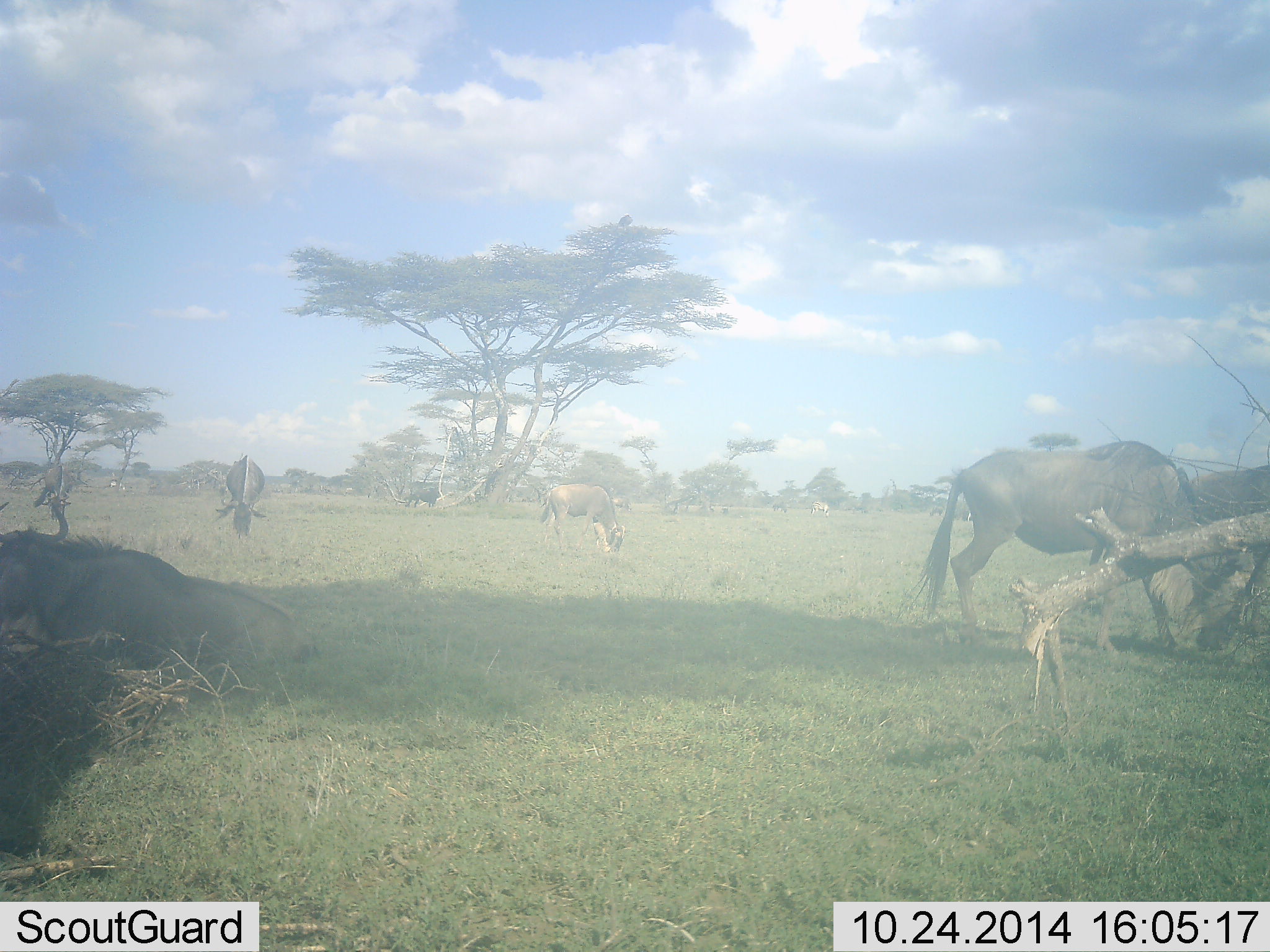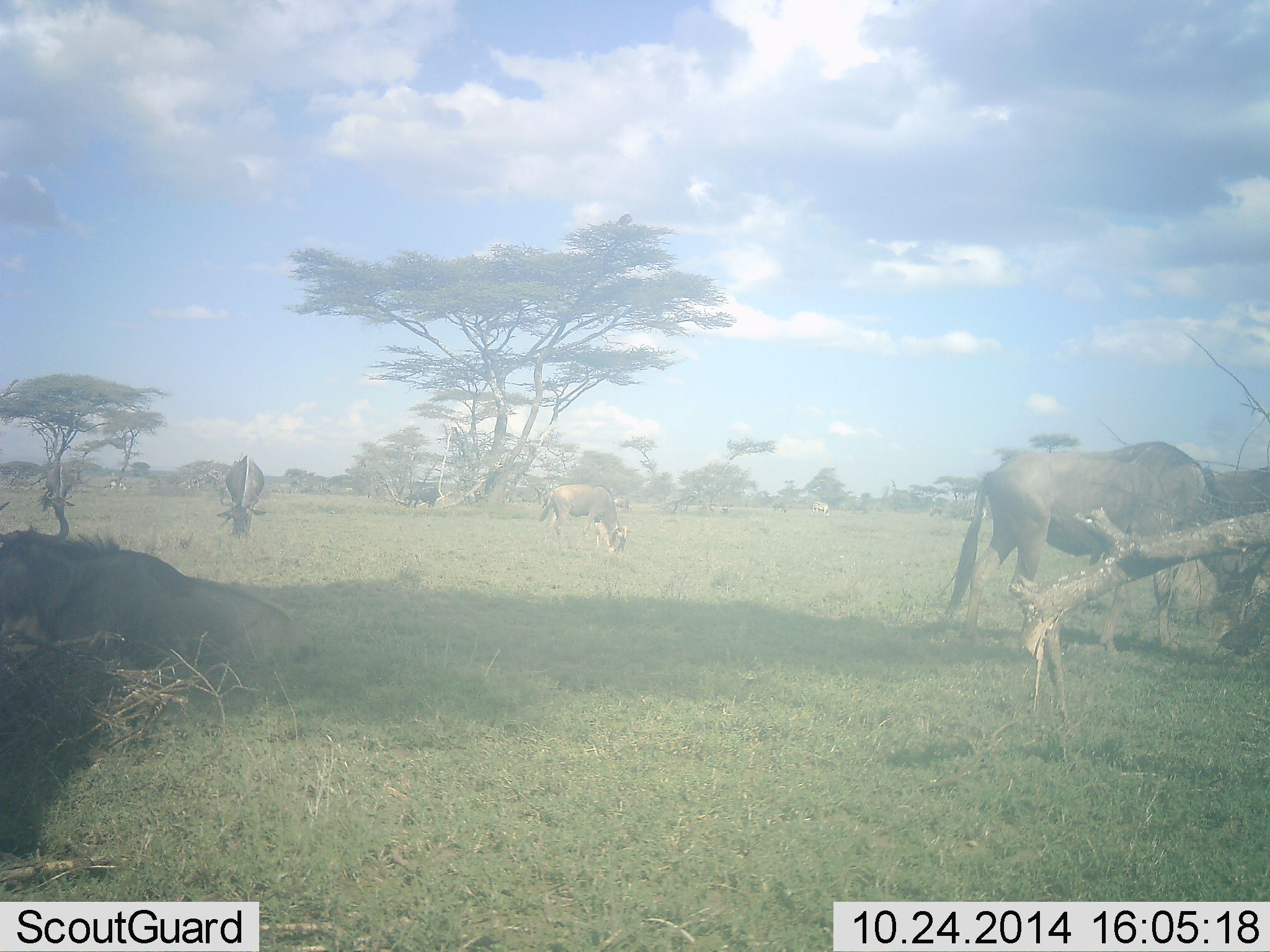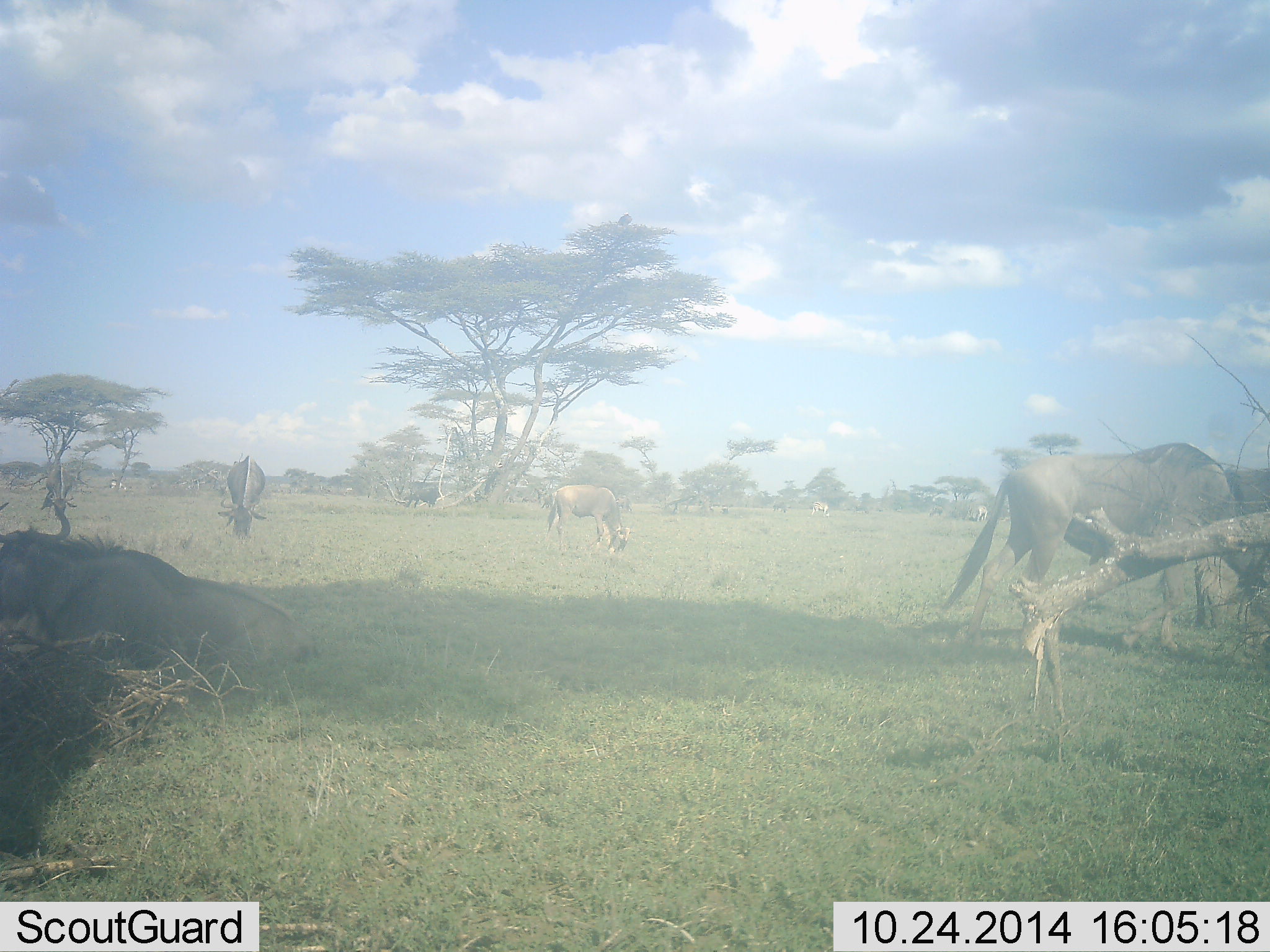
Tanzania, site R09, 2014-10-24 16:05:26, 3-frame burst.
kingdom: Animalia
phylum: Chordata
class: Mammalia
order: Artiodactyla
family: Bovidae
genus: Connochaetes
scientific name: Connochaetes taurinus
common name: blue wildebeest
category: wildebeest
Wildebeest (blue wildebeest) (Connochaetes taurinus), count 4. Behavior (volunteer vote fractions): standing 30%, resting 70%, moving 40%, interacting 0%. Young present (vote fraction): 0%. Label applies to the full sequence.